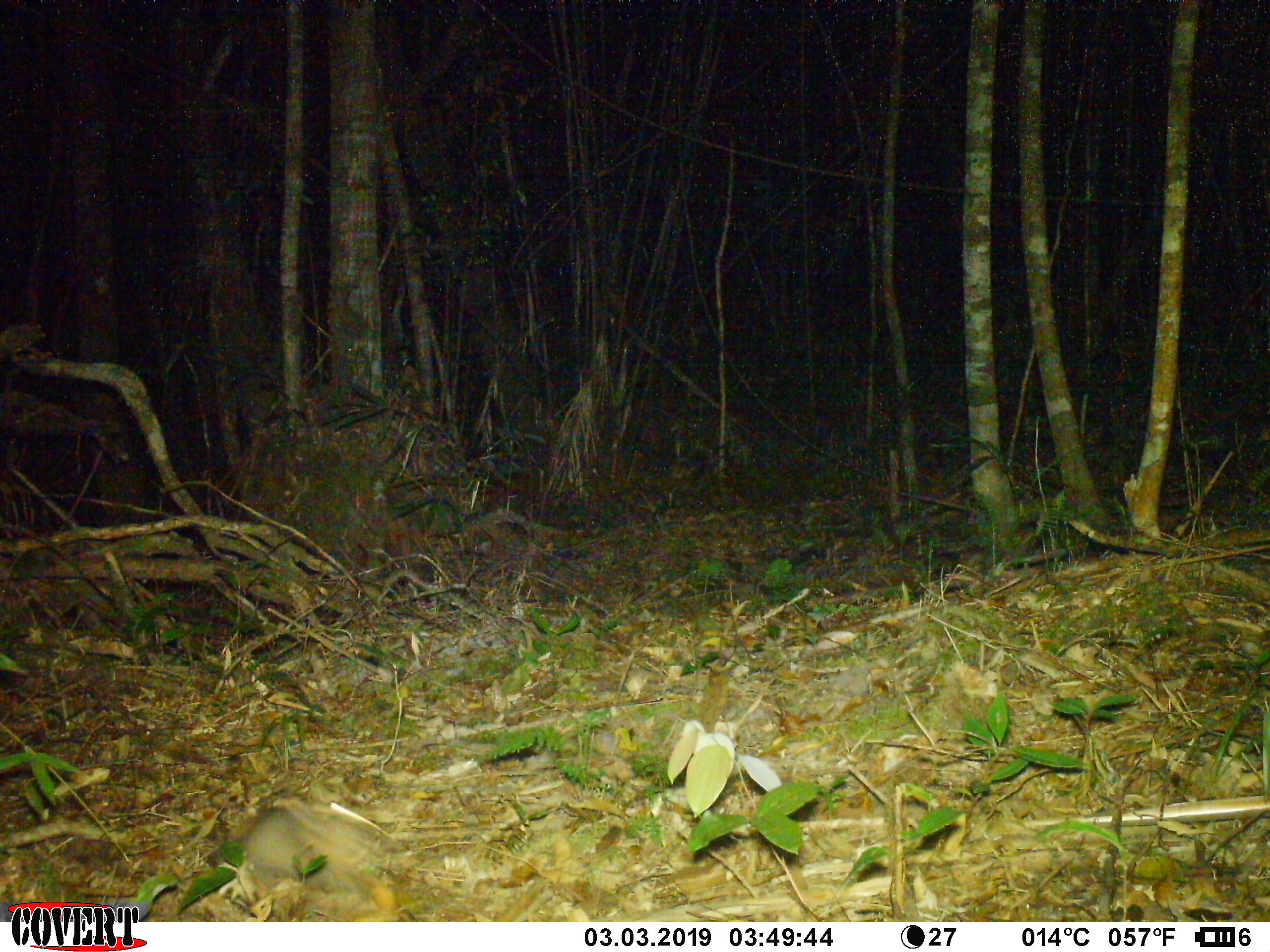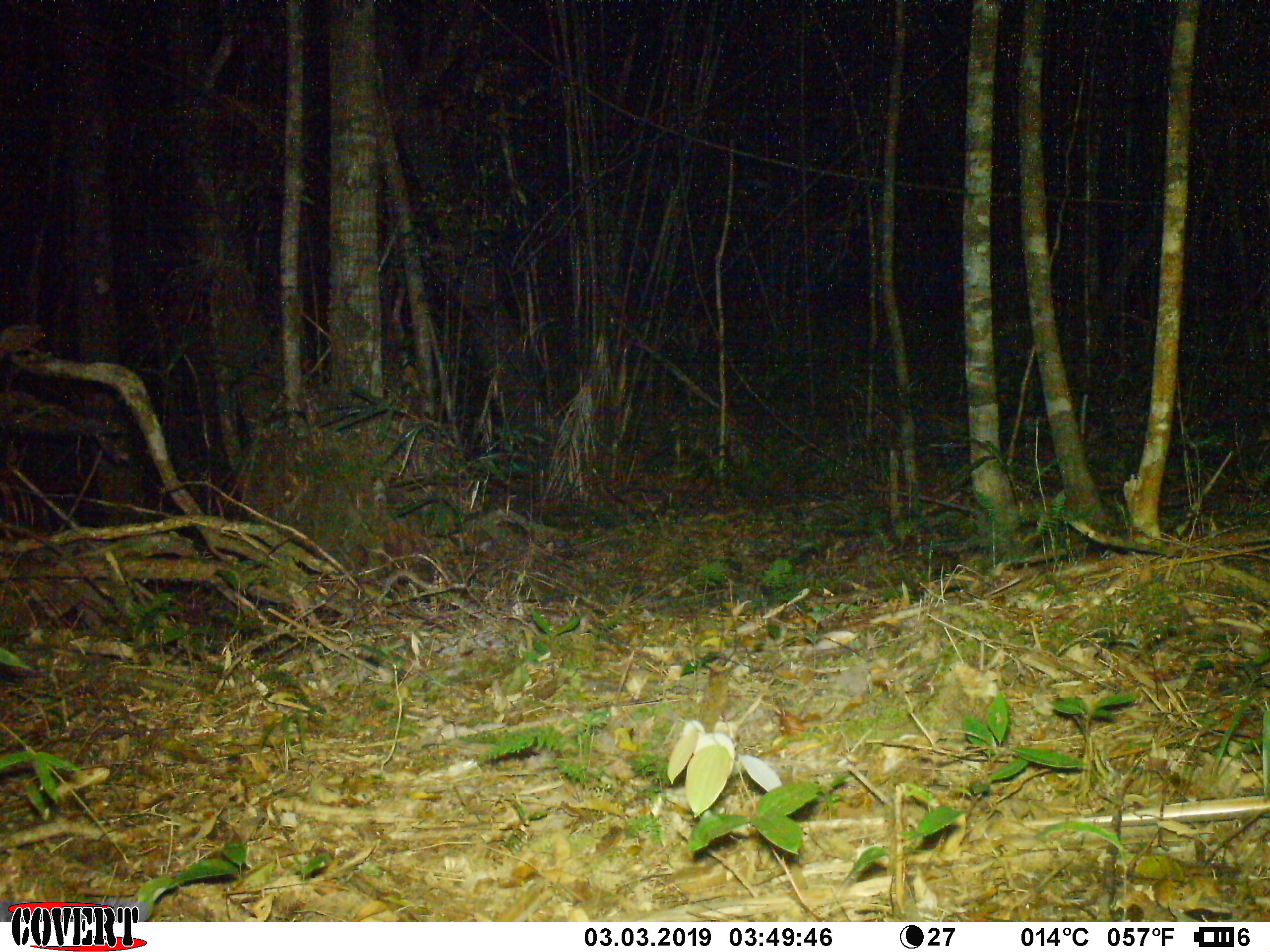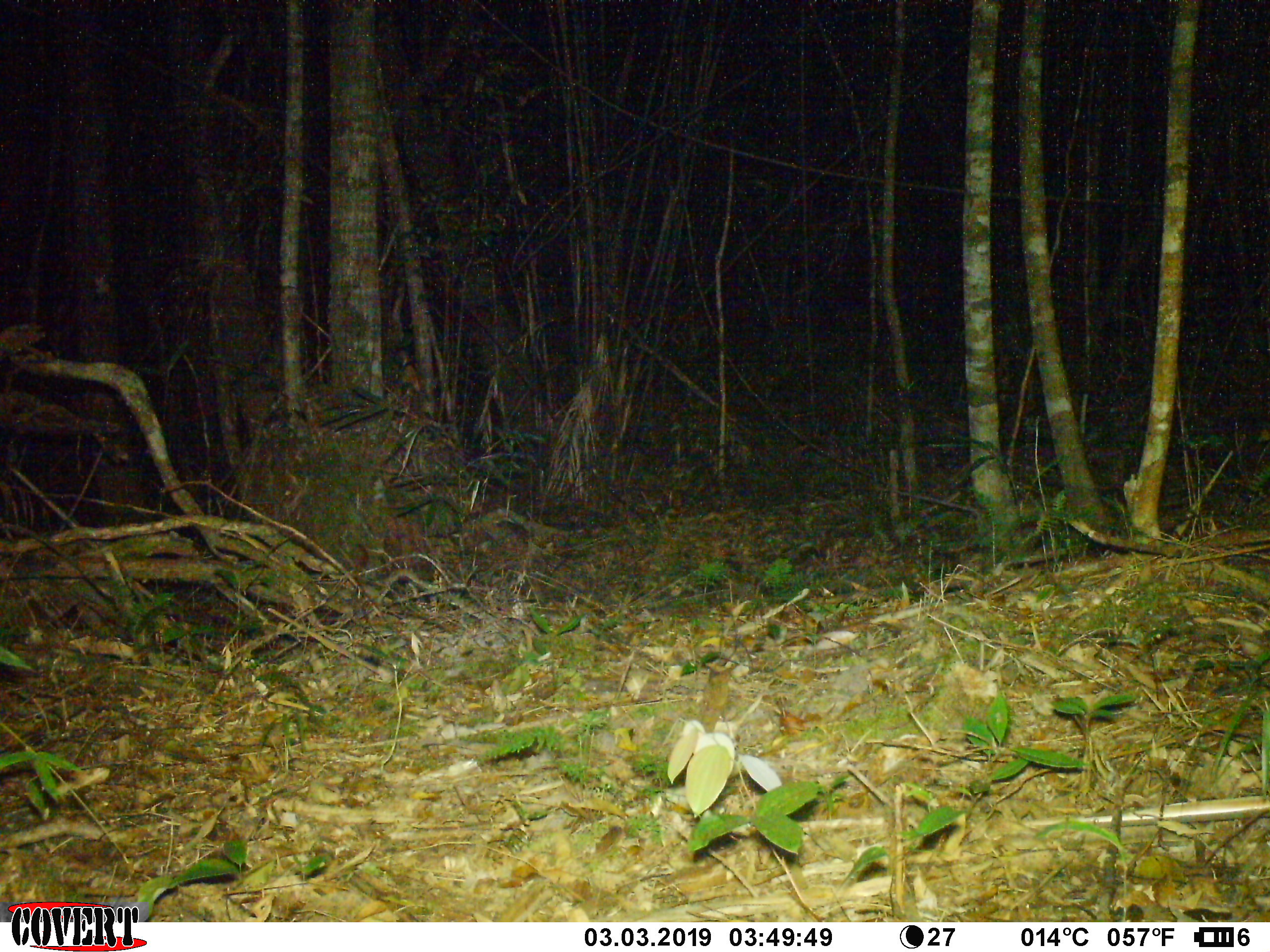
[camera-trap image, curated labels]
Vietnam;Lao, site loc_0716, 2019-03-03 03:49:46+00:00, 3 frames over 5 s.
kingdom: Animalia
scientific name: Animalia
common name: animal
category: unidentified animal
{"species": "unidentified animal (animal) (Animalia)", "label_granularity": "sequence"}